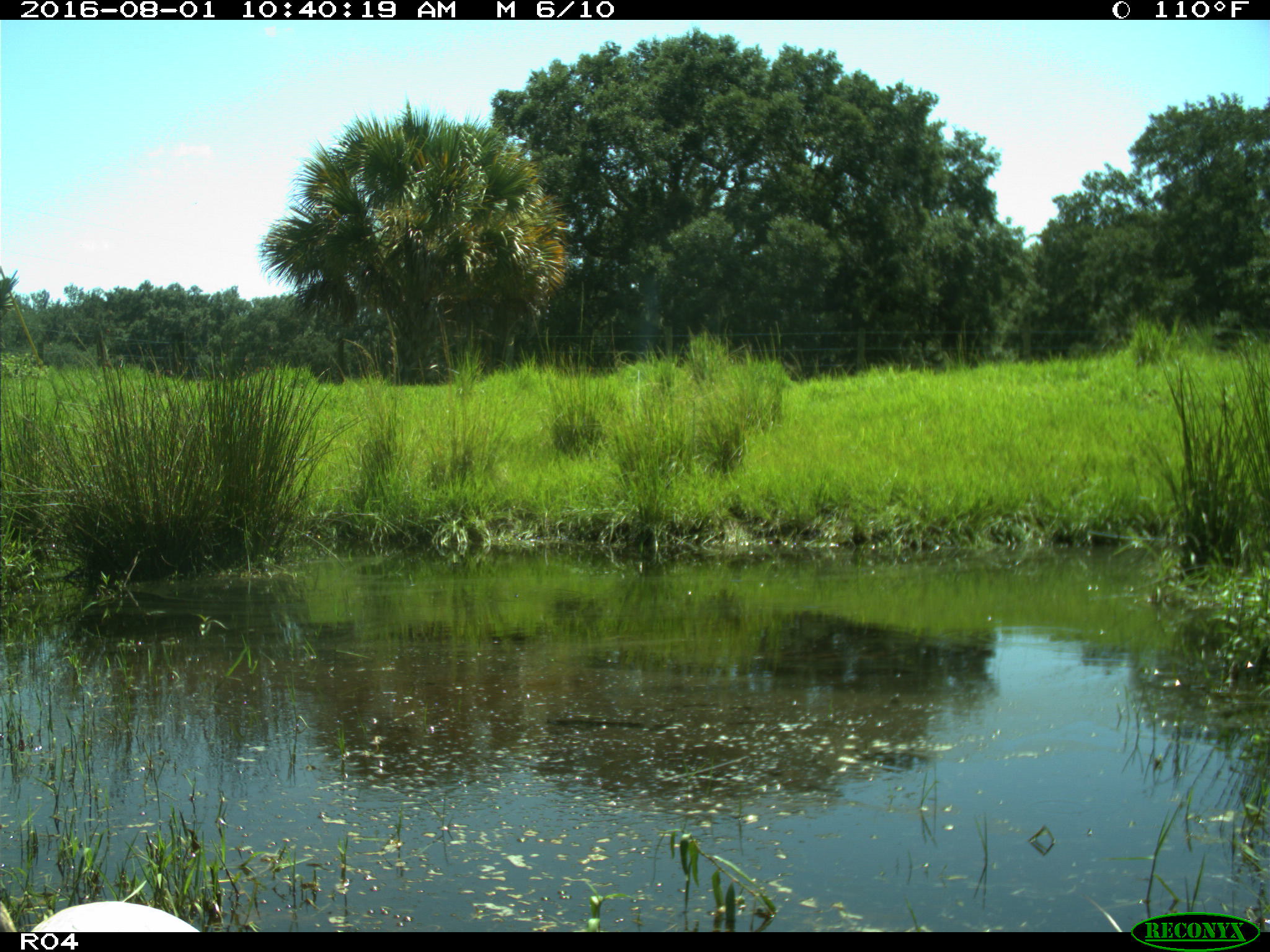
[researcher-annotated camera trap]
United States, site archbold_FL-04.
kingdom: Animalia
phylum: Chordata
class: Mammalia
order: Artiodactyla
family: Bovidae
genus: Bos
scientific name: Bos taurus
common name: domestic cow